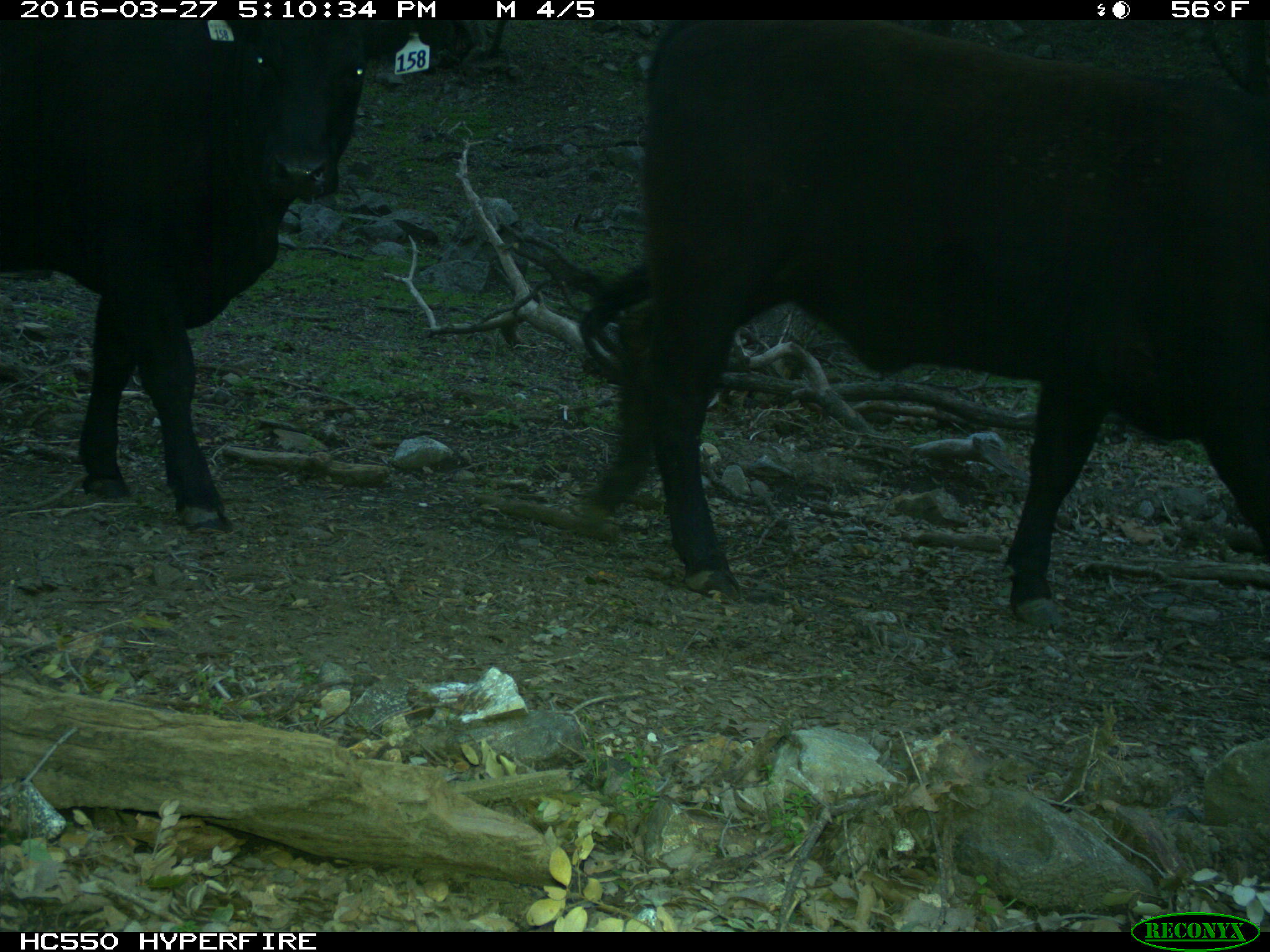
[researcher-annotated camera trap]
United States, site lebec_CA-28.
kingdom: Animalia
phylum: Chordata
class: Mammalia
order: Artiodactyla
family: Bovidae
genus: Bos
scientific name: Bos taurus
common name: domestic cow